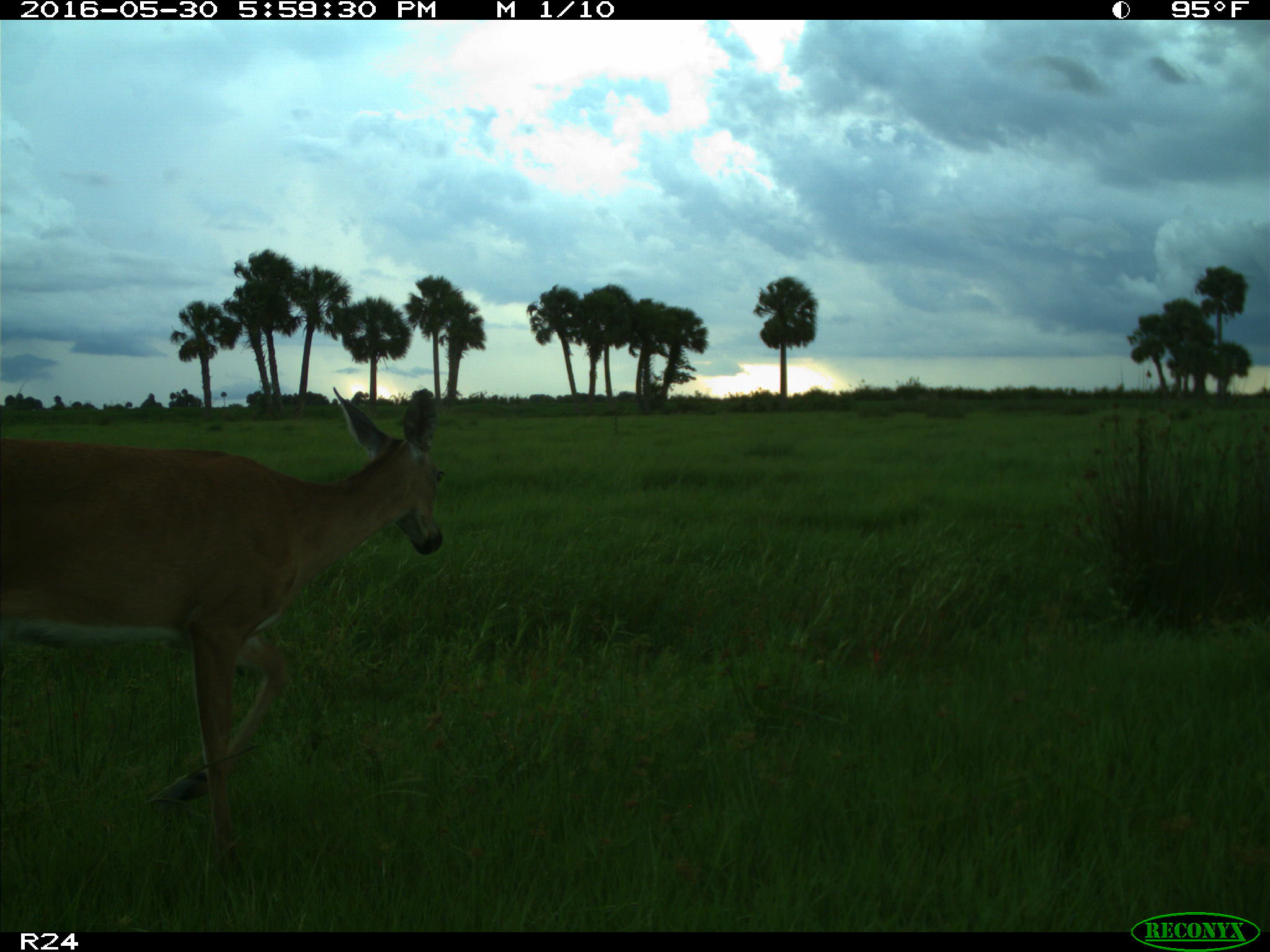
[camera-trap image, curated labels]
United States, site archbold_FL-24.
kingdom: Animalia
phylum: Chordata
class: Mammalia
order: Artiodactyla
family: Cervidae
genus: Odocoileus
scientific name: Odocoileus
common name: deer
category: unidentified deer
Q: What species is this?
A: Unidentified deer (deer) (Odocoileus).